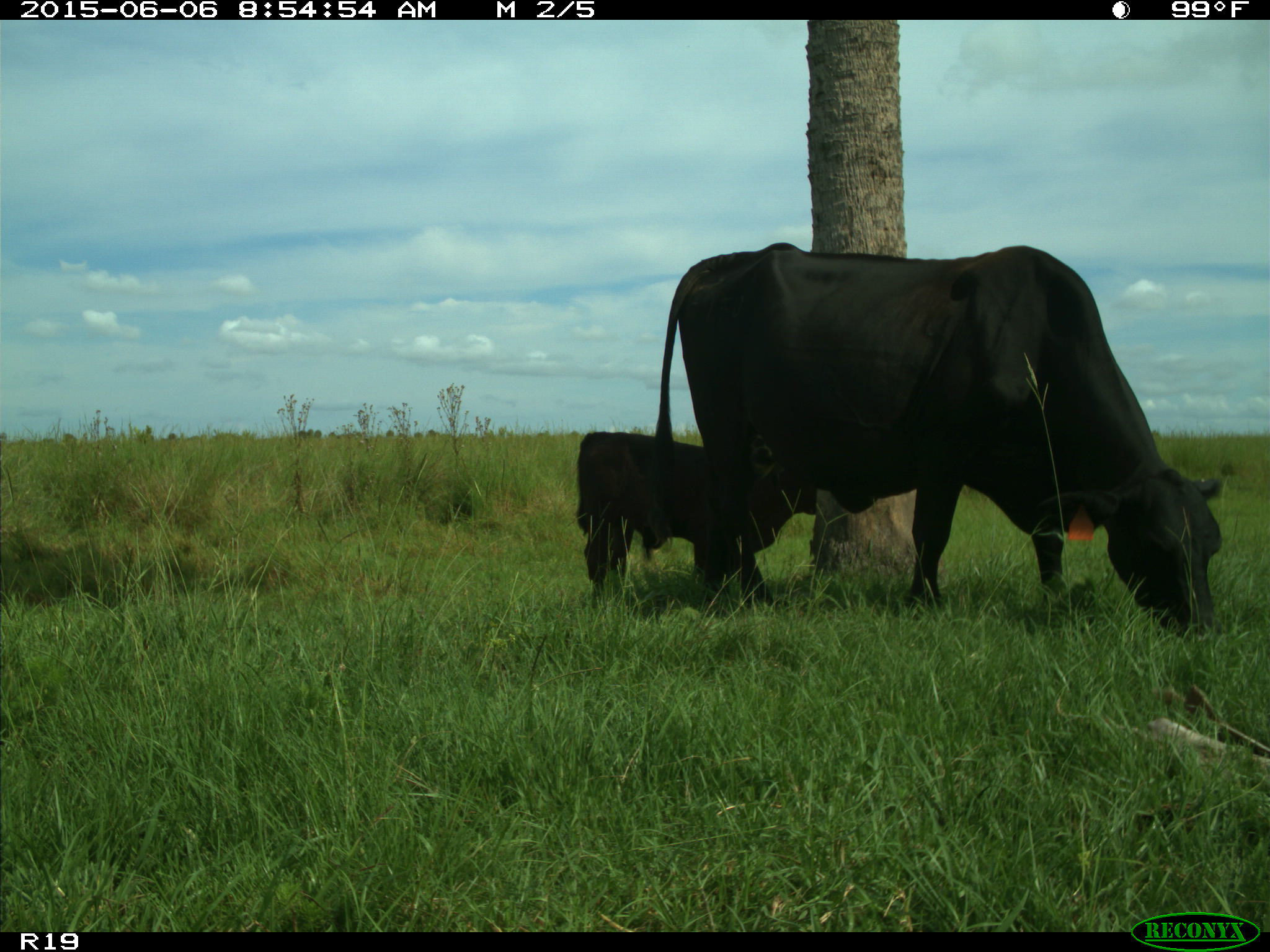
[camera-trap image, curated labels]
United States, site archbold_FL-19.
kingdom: Animalia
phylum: Chordata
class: Mammalia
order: Artiodactyla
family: Bovidae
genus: Bos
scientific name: Bos taurus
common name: domestic cow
Bos taurus (domestic cow).